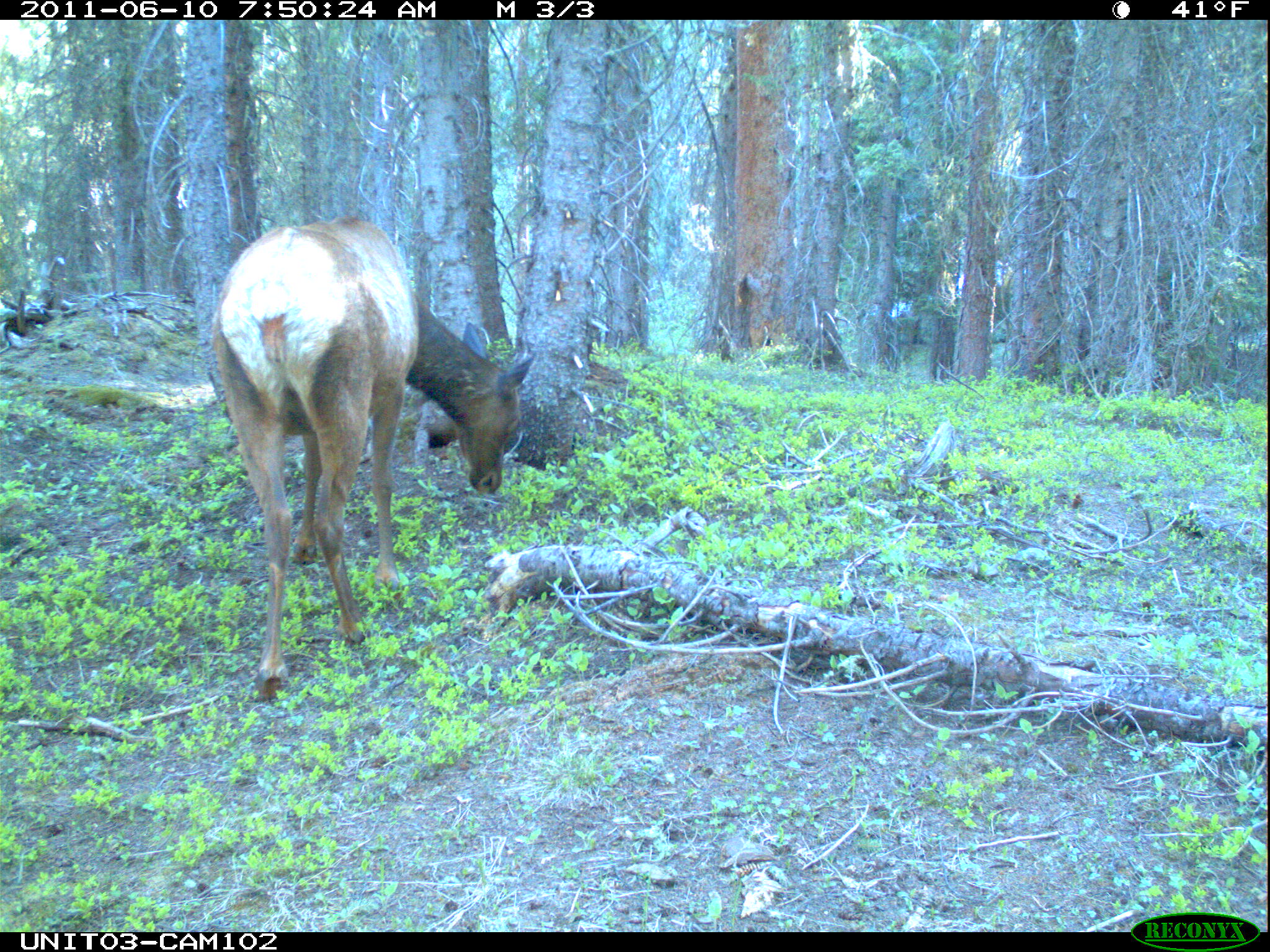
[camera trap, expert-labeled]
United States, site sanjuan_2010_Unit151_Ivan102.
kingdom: Animalia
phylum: Chordata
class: Mammalia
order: Artiodactyla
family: Cervidae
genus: Cervus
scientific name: Cervus elaphus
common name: red deer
Cervus elaphus (red deer).